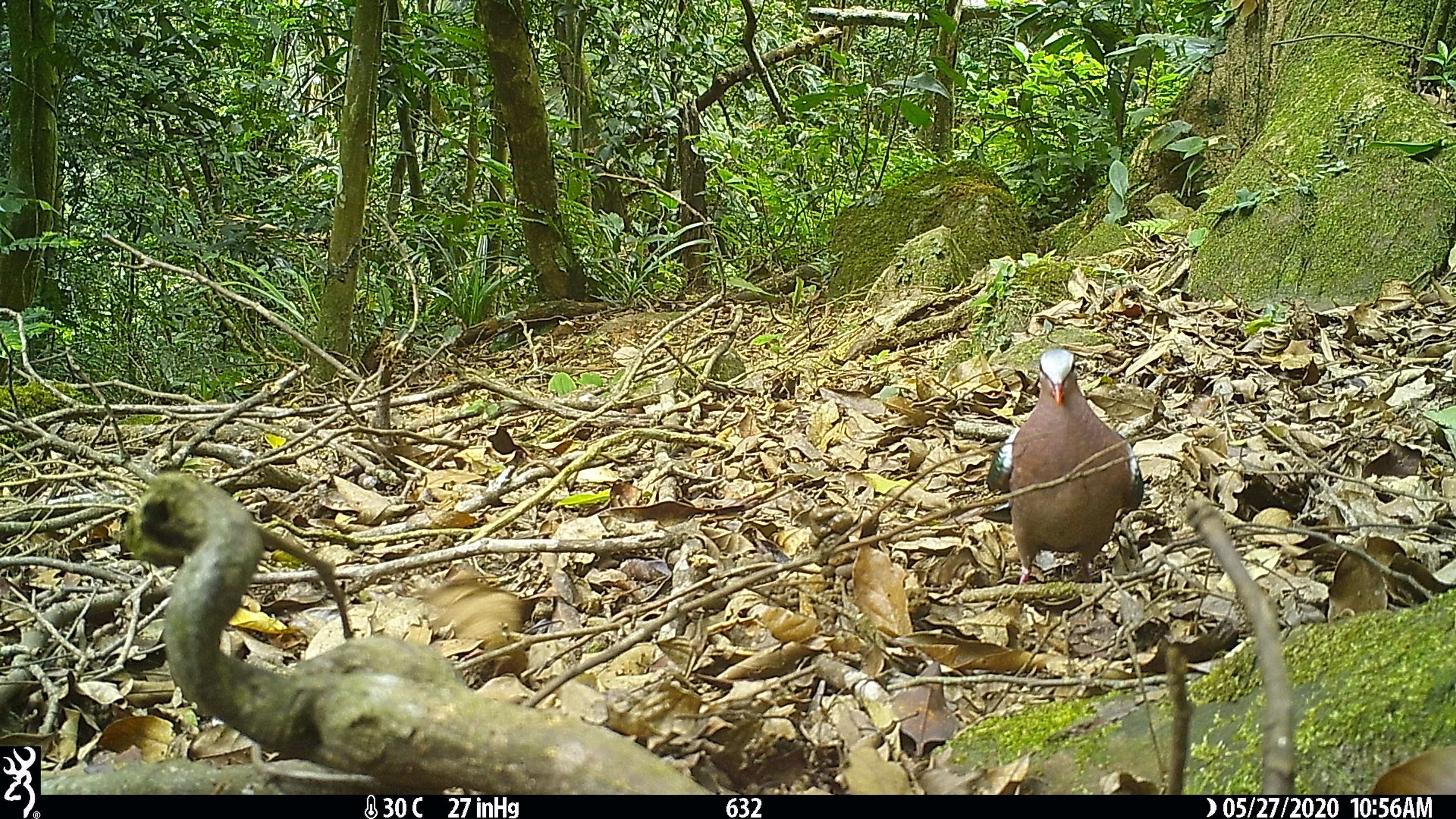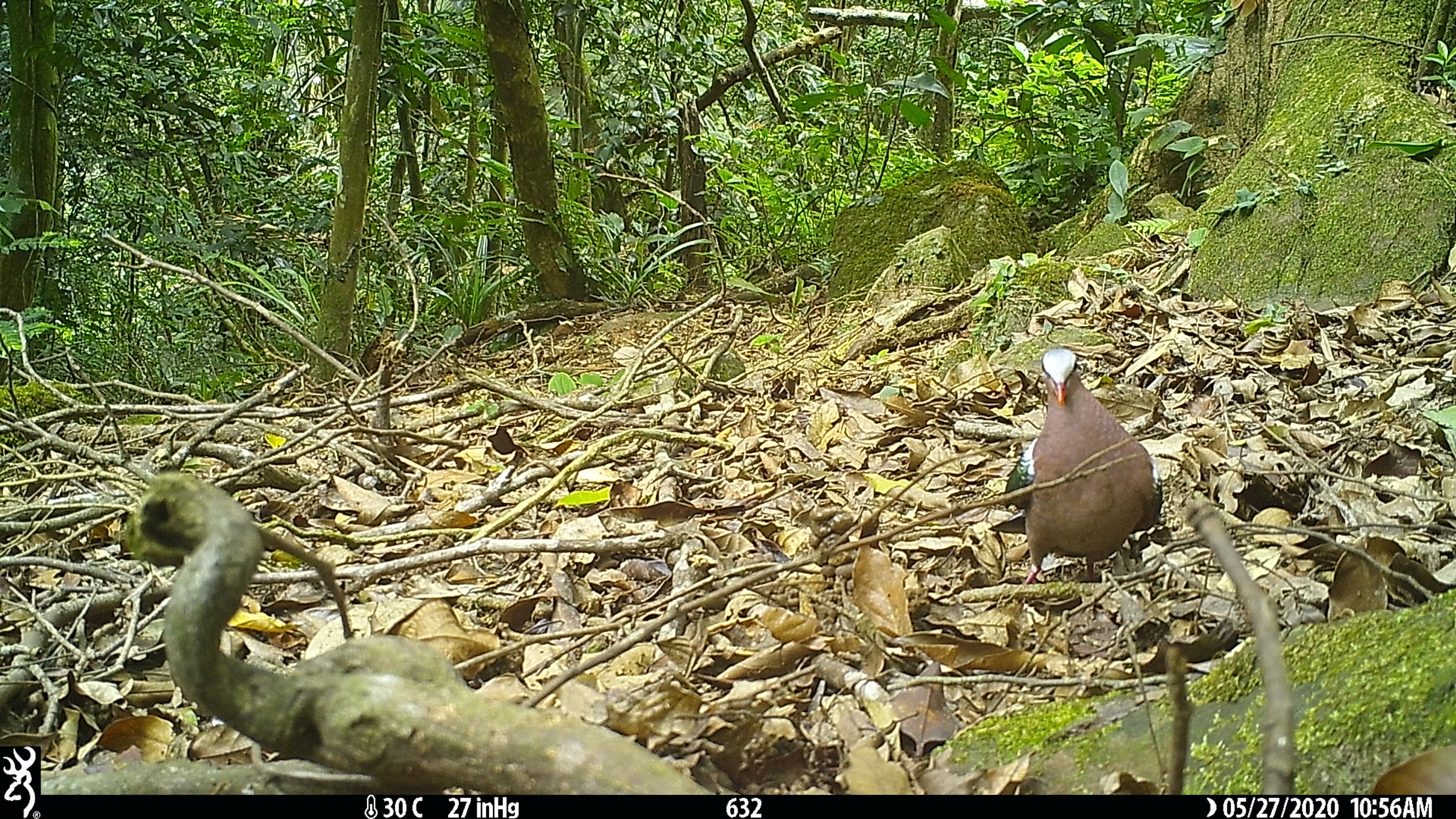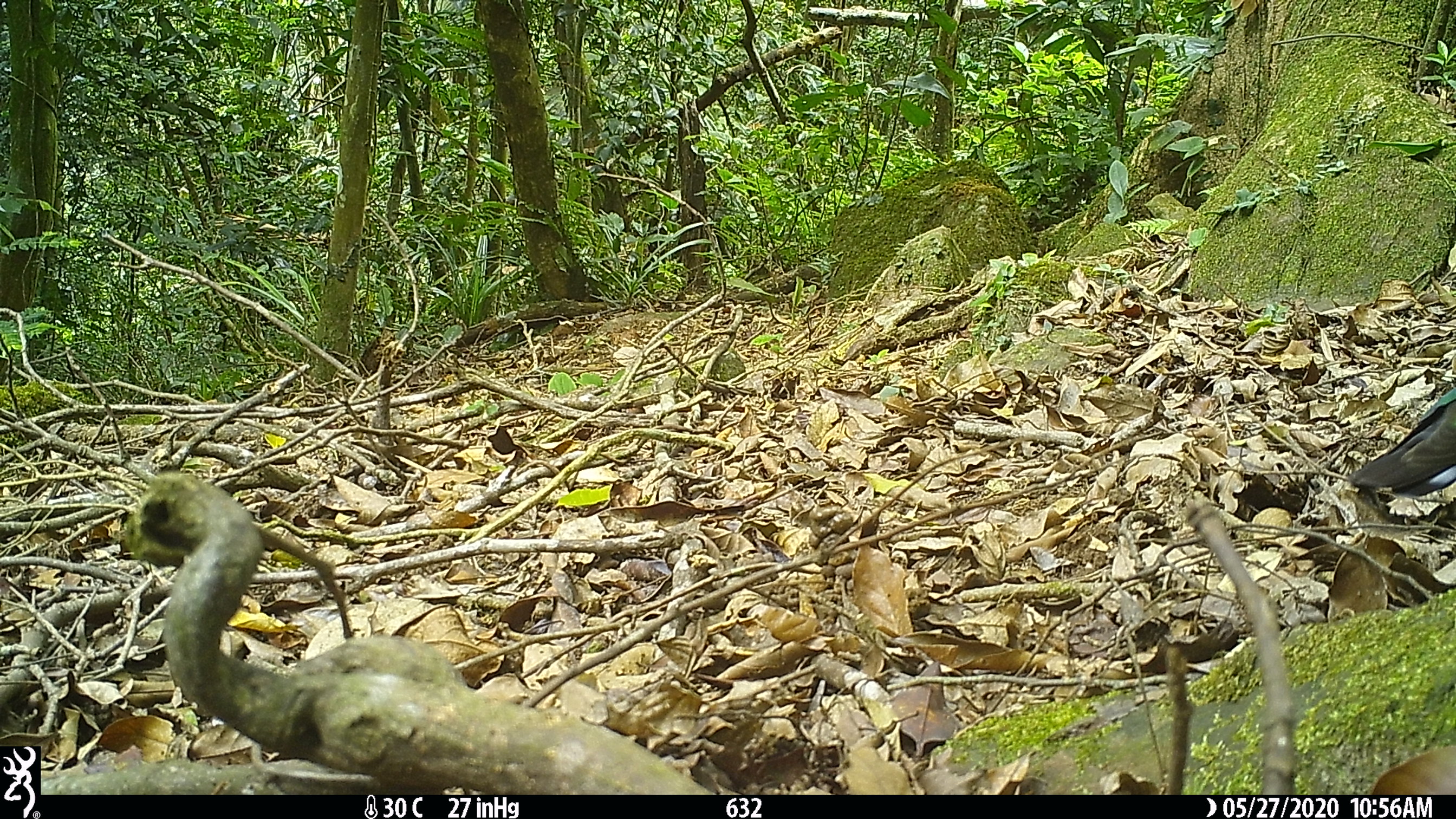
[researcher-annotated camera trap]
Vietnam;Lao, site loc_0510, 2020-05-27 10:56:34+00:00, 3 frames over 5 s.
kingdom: Animalia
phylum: Chordata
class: Aves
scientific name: Aves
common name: bird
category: unidentified bird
Unidentified bird (bird) (Aves). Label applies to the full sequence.